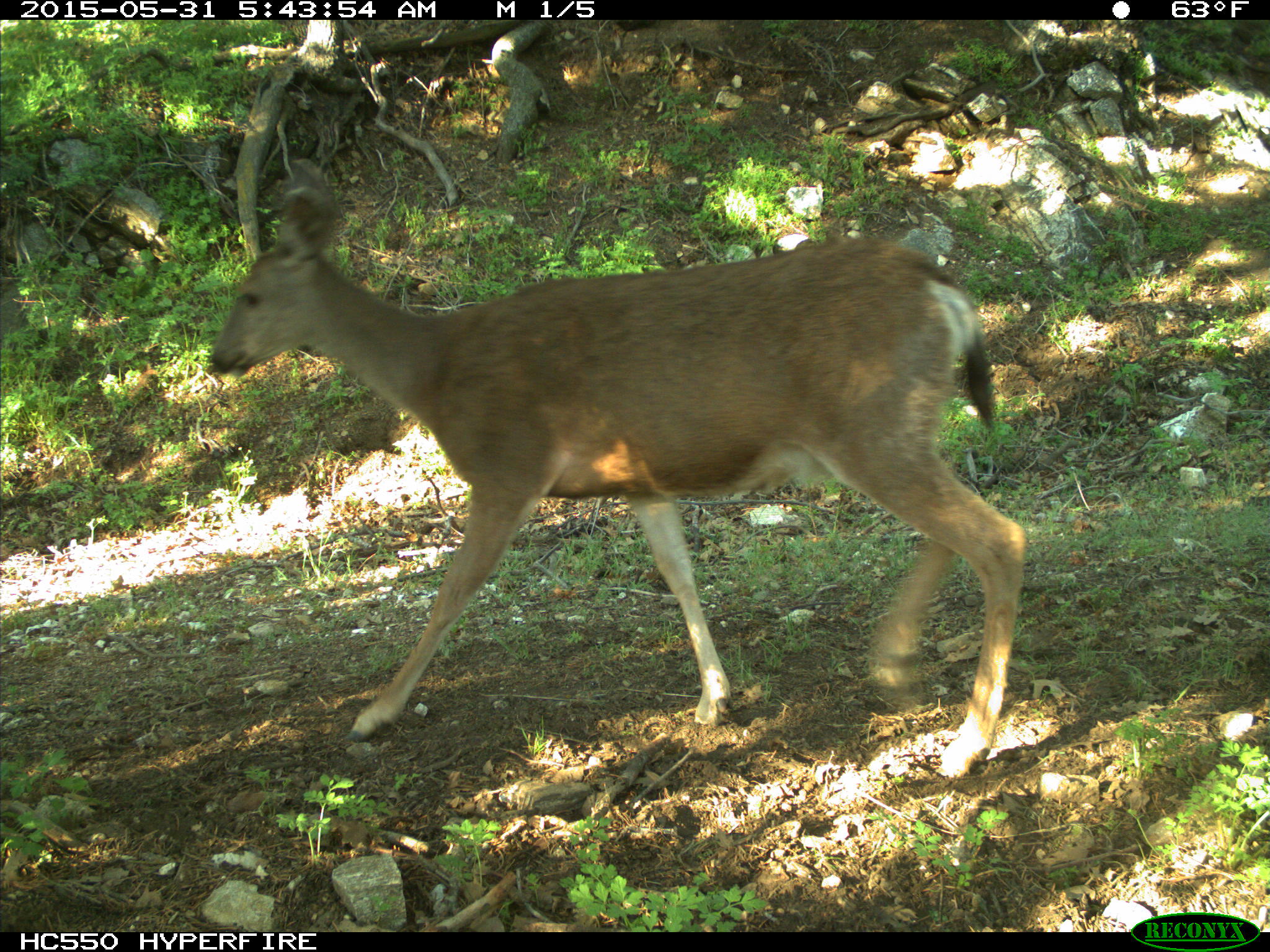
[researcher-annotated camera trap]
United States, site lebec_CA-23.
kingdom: Animalia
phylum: Chordata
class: Mammalia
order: Artiodactyla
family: Cervidae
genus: Odocoileus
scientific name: Odocoileus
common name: deer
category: unidentified deer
Unidentified deer (deer) (Odocoileus).